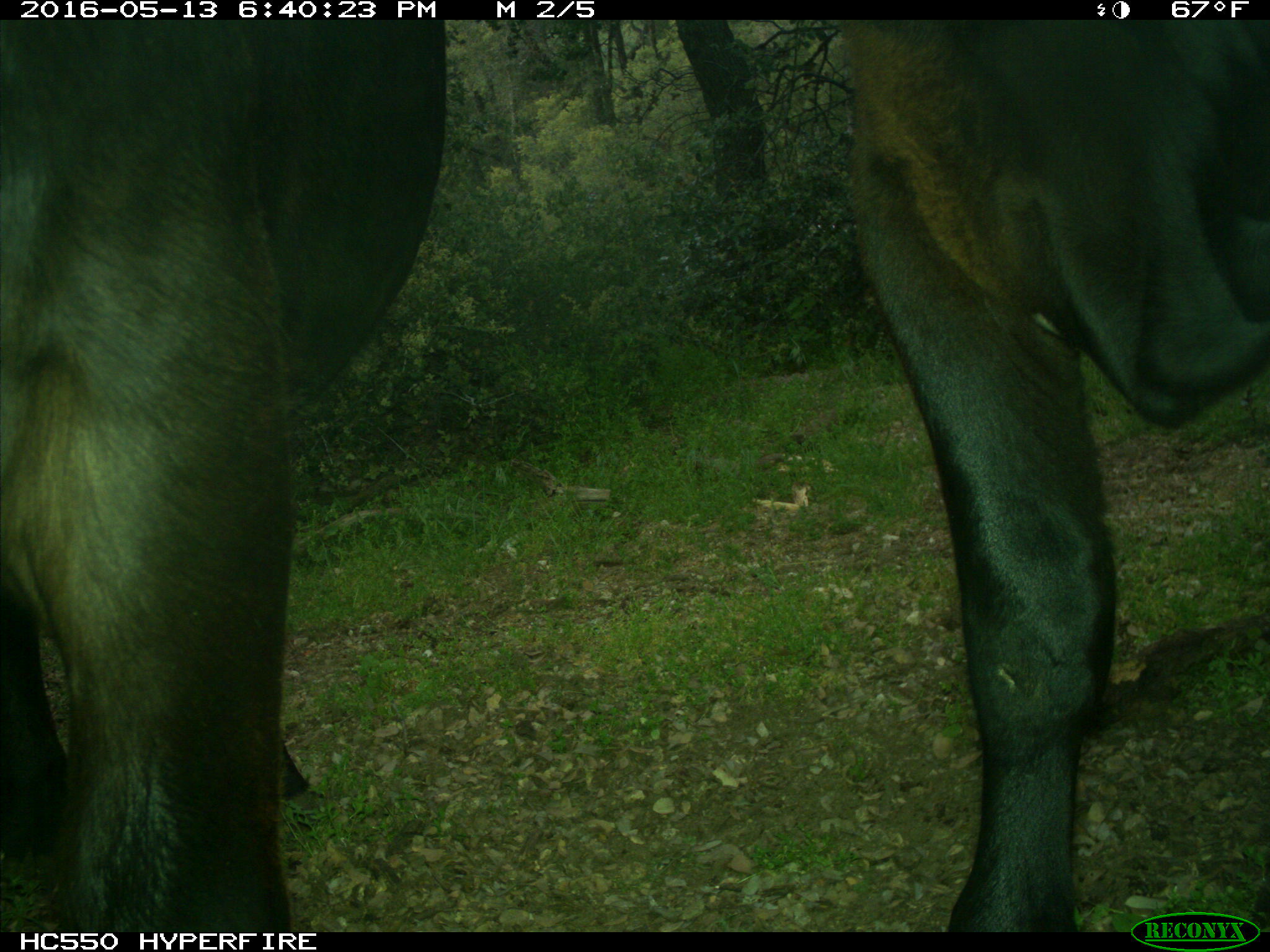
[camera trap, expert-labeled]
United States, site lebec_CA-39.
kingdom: Animalia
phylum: Chordata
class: Mammalia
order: Artiodactyla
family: Bovidae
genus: Bos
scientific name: Bos taurus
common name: domestic cow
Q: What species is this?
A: Bos taurus (domestic cow).